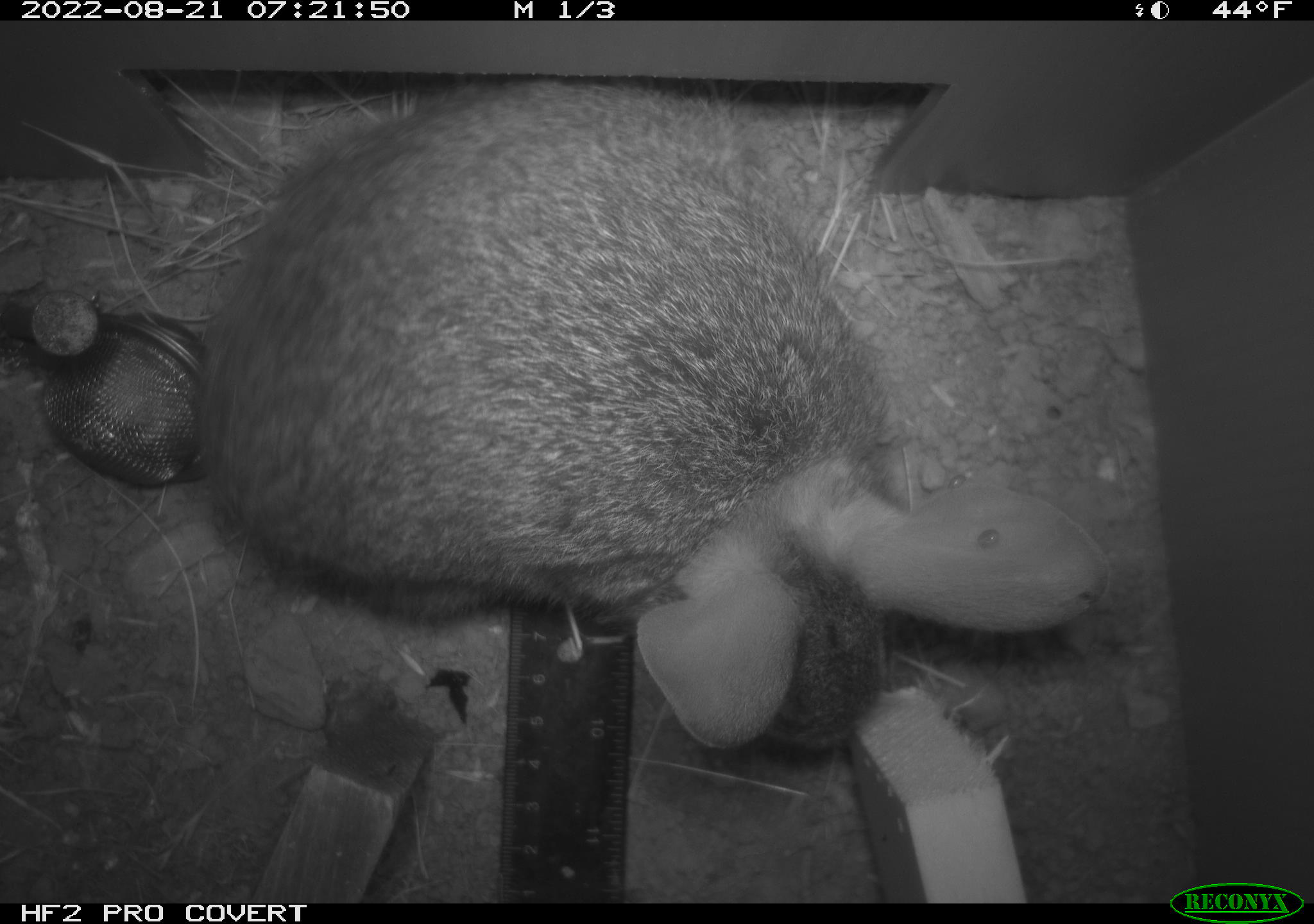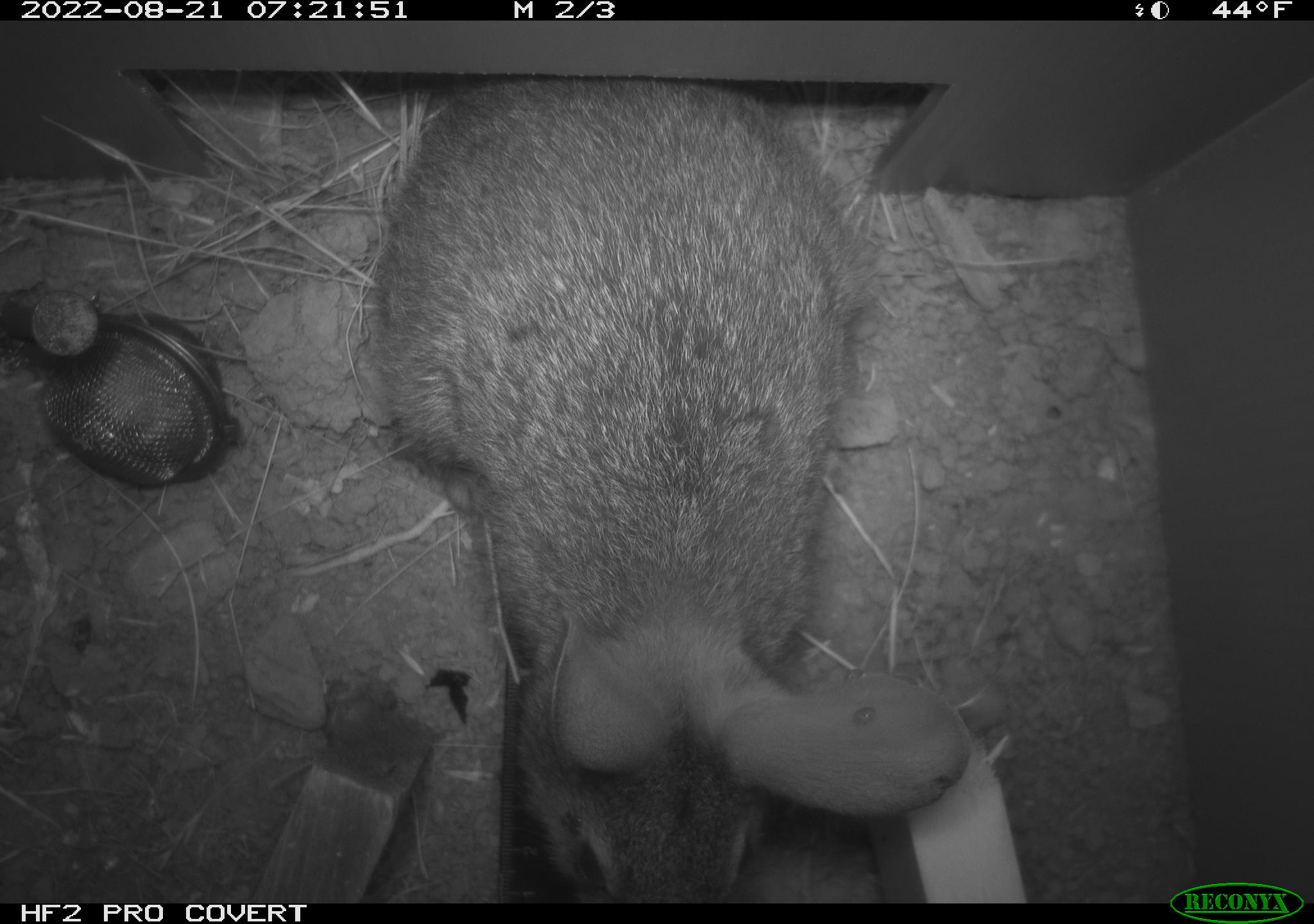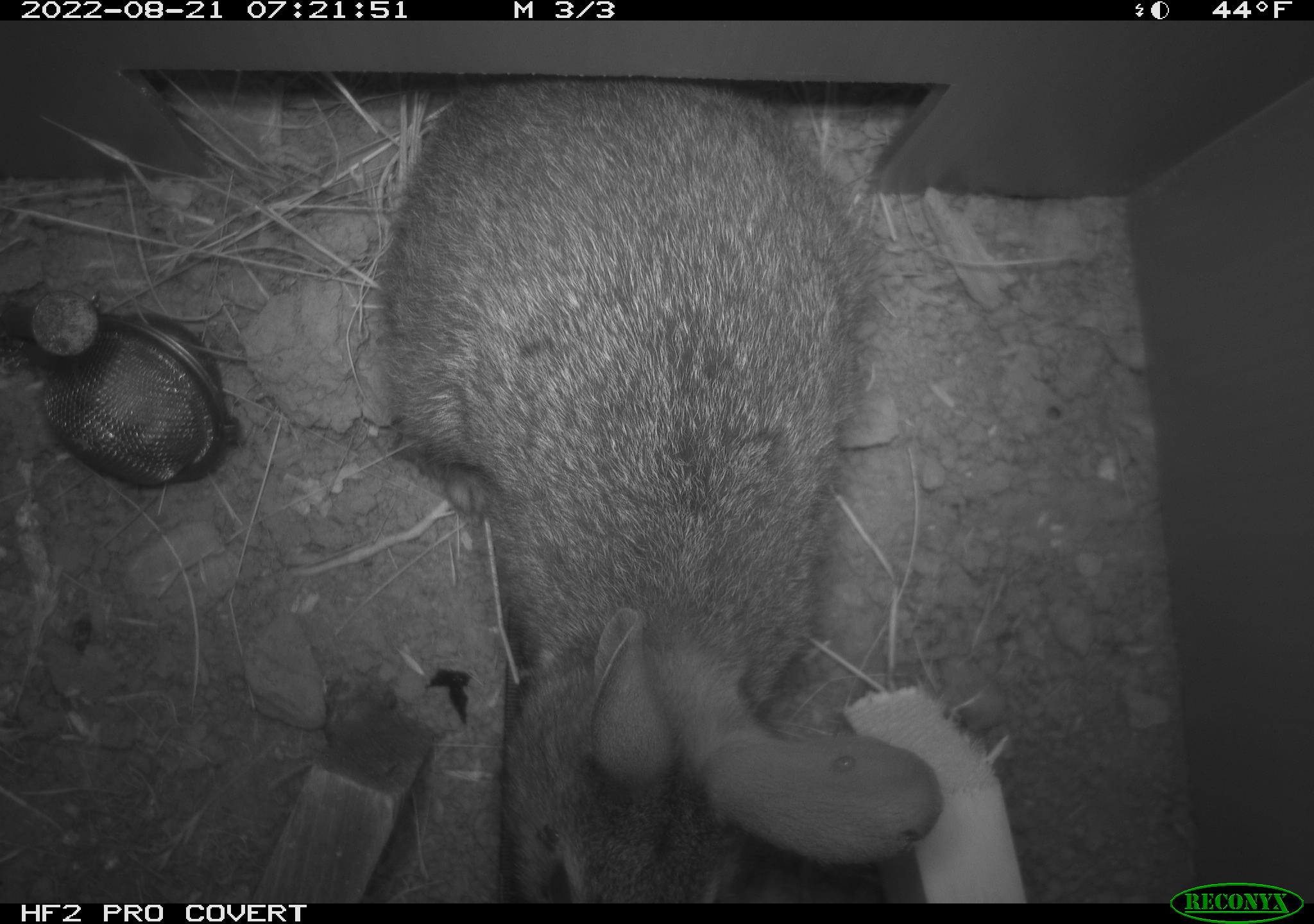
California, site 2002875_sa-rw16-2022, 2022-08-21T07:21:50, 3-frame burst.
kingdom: Animalia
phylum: Chordata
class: Mammalia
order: Lagomorpha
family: Leporidae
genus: Sylvilagus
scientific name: Sylvilagus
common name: cottontail rabbits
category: sylvilagus species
Sylvilagus species (cottontail rabbits) (Sylvilagus).